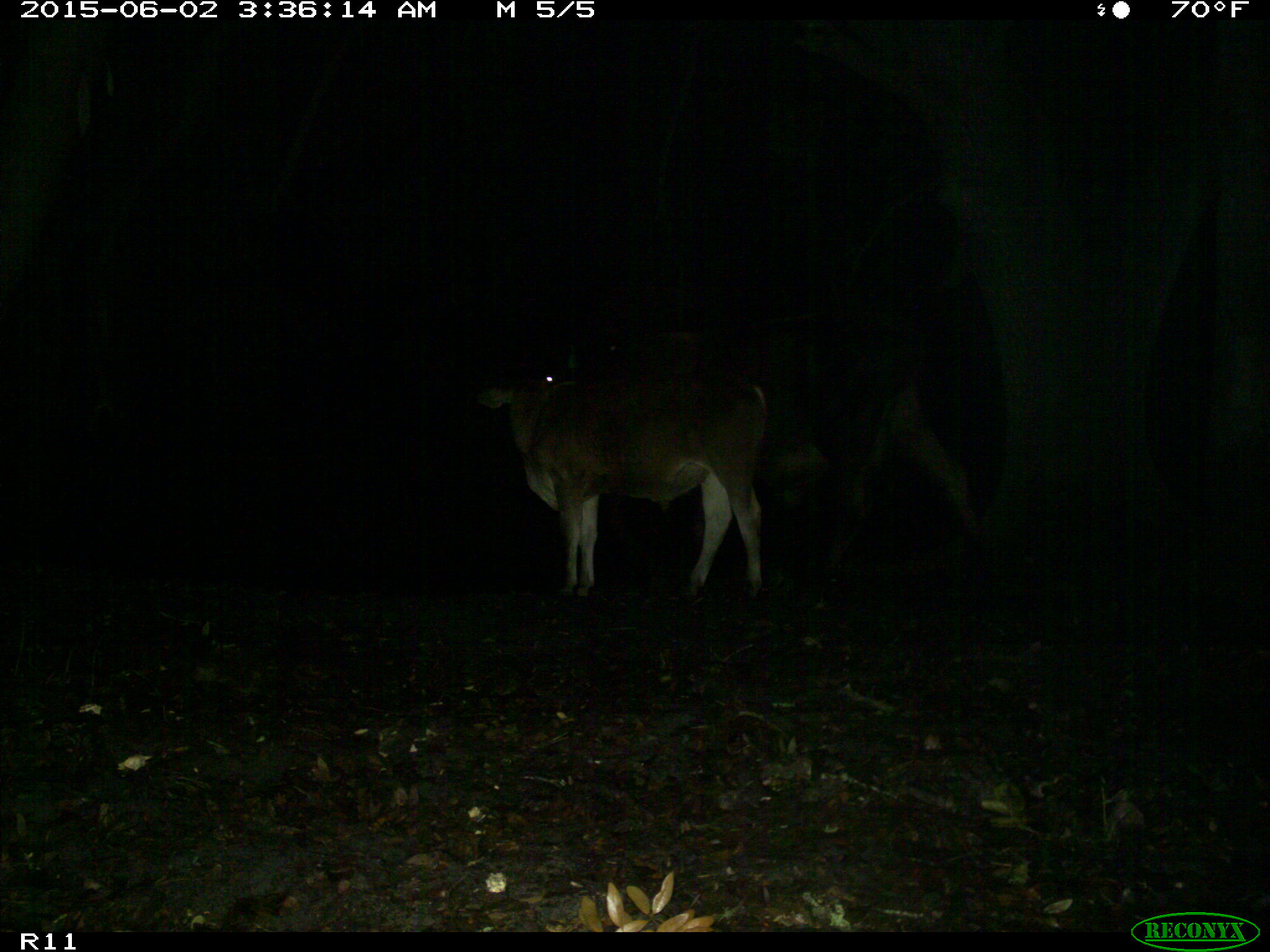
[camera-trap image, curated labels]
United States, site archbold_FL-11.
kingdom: Animalia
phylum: Chordata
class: Mammalia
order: Artiodactyla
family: Bovidae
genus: Bos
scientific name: Bos taurus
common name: domestic cow